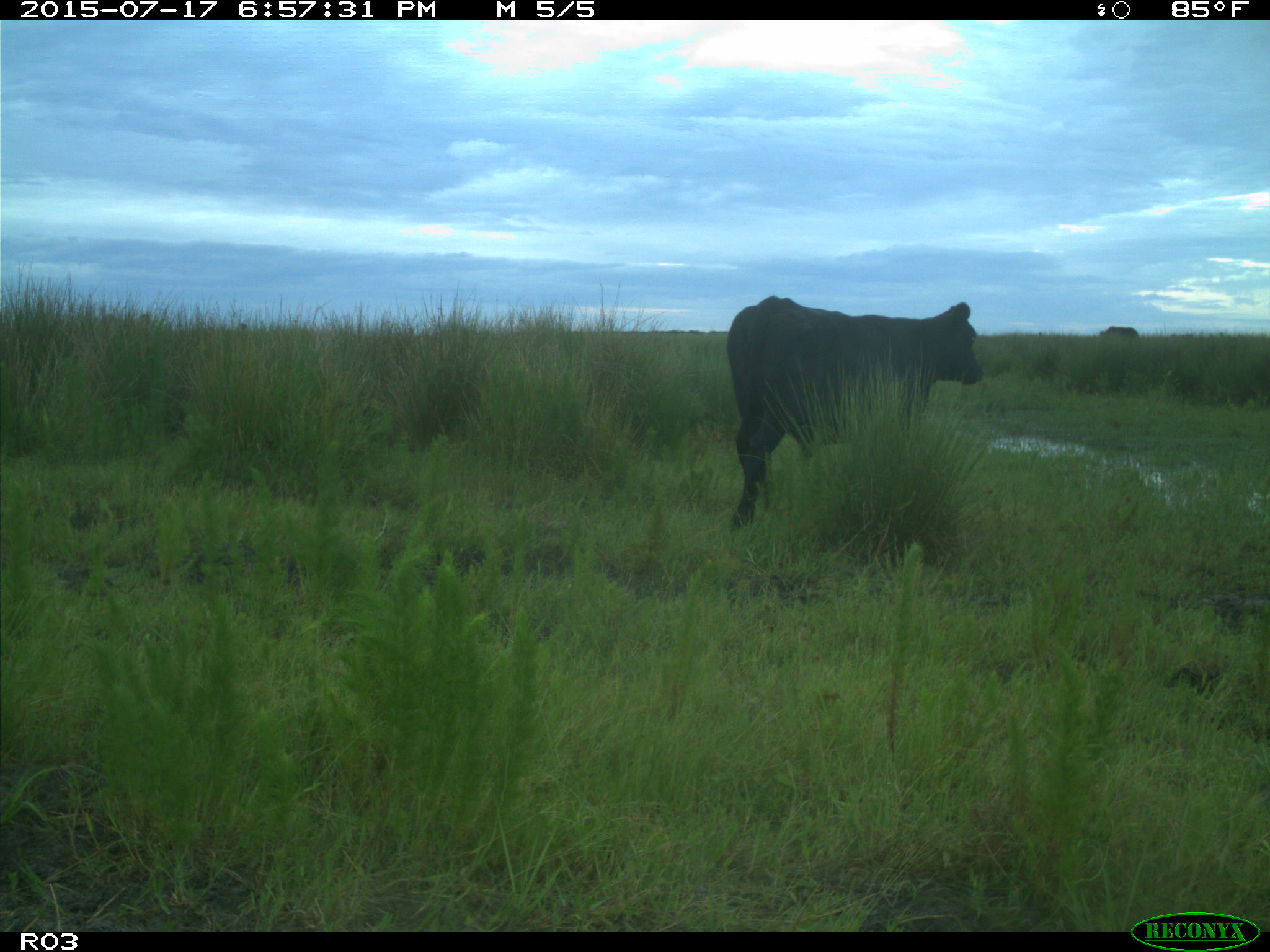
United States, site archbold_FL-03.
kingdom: Animalia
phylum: Chordata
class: Mammalia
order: Artiodactyla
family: Bovidae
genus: Bos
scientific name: Bos taurus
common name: domestic cow